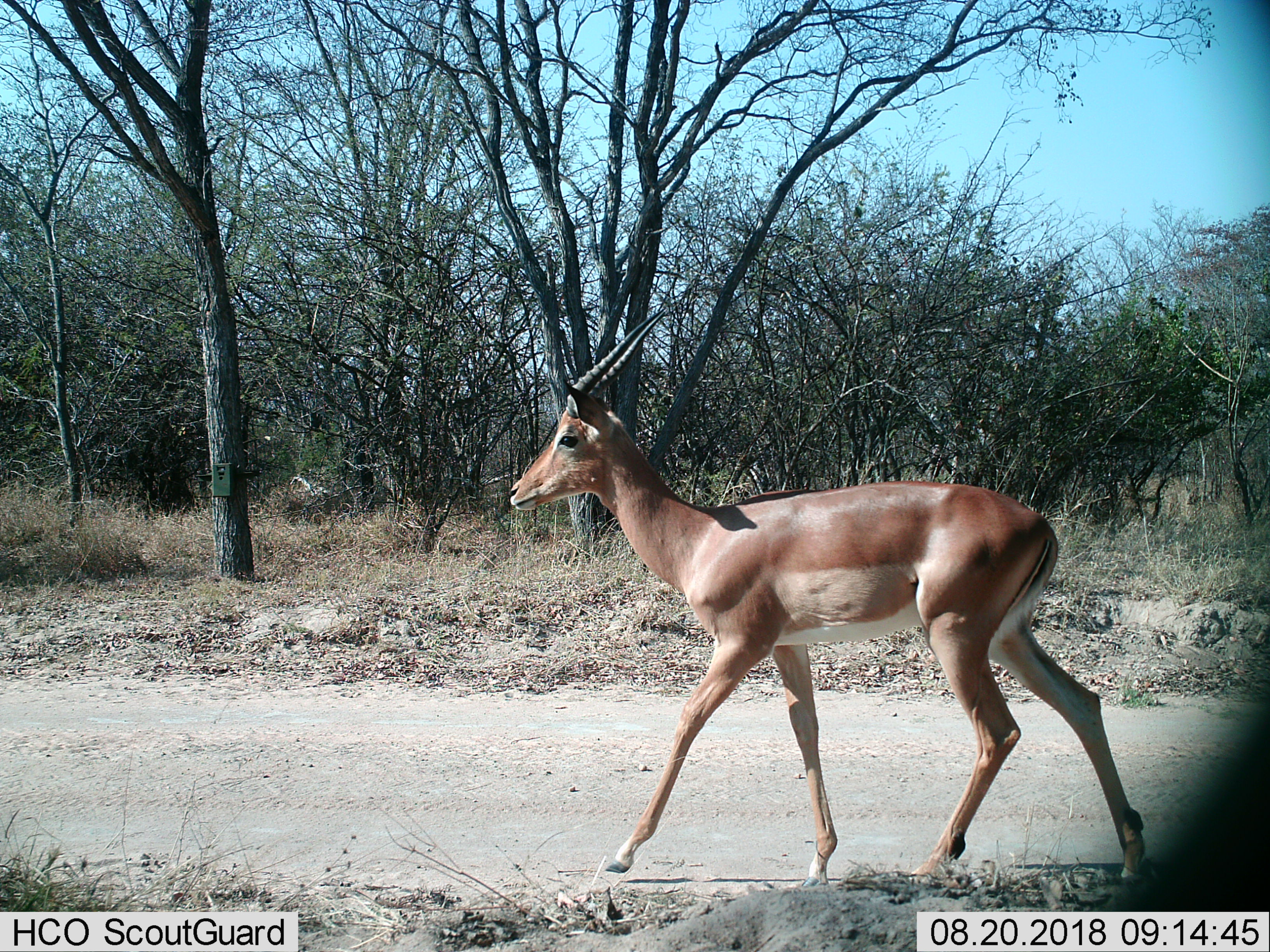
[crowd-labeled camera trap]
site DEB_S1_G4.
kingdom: Animalia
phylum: Chordata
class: Mammalia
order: Artiodactyla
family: Bovidae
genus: Aepyceros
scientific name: Aepyceros melampus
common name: impala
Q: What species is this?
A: Impala (Aepyceros melampus).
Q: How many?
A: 1.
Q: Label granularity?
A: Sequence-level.